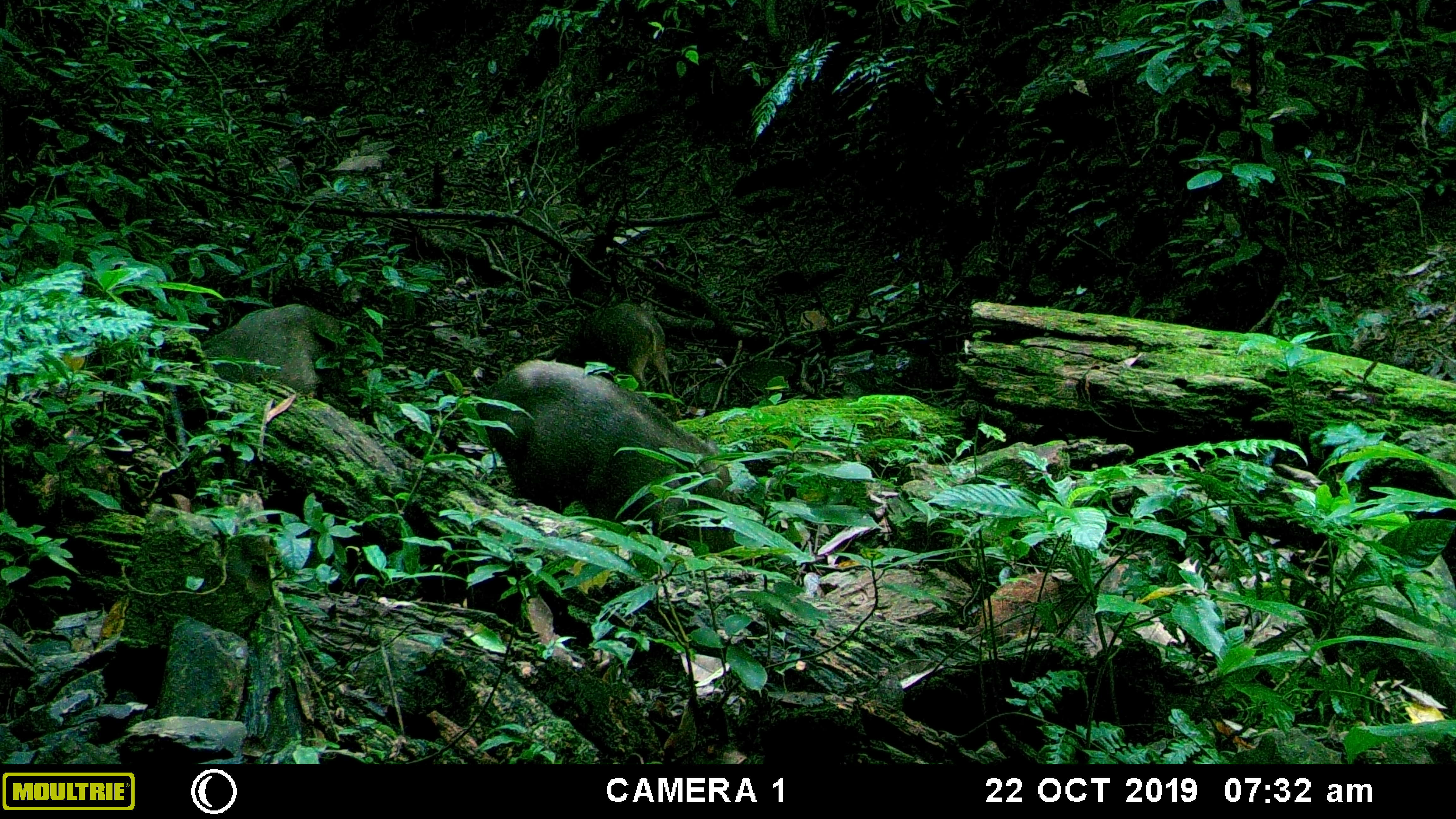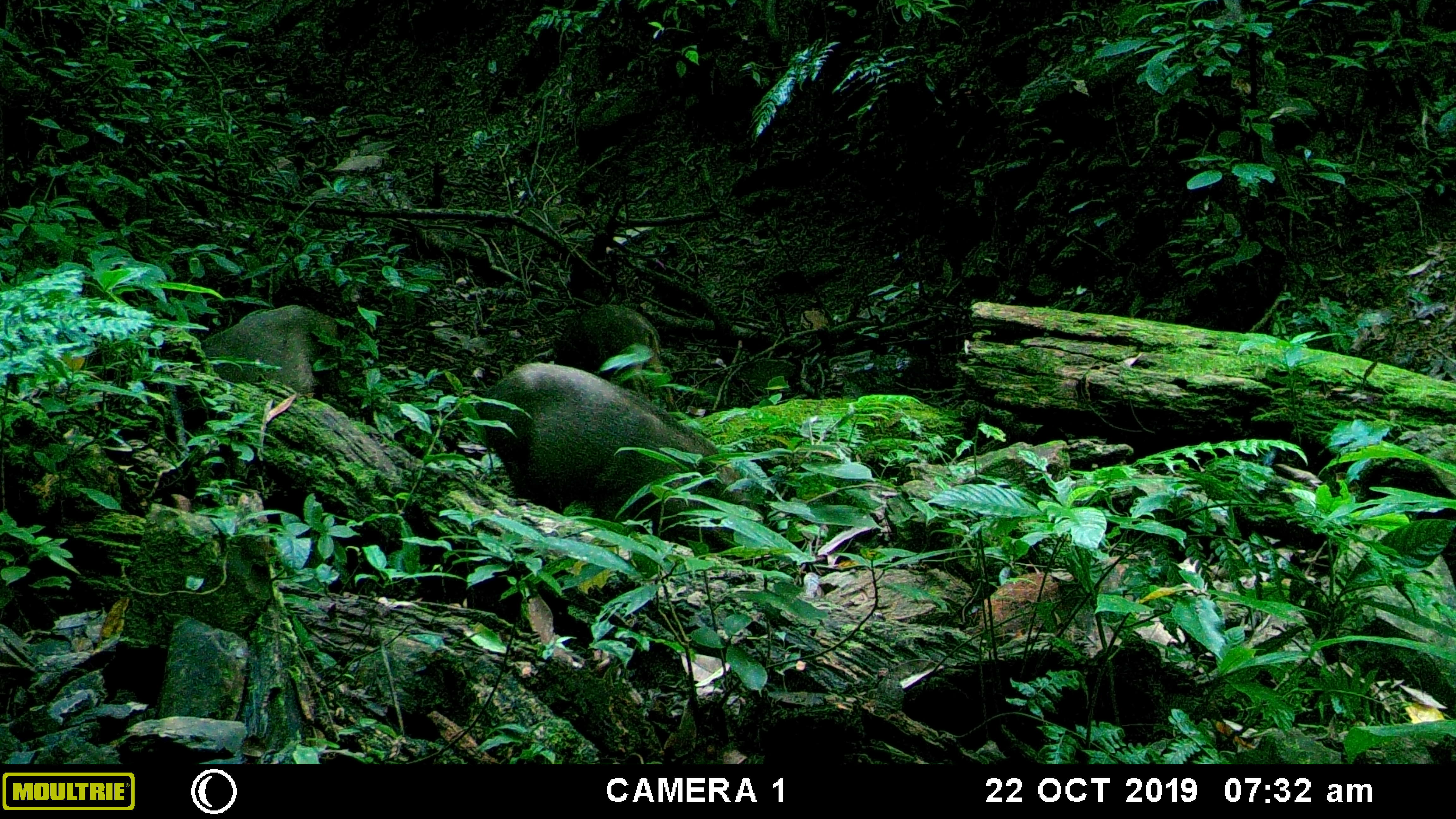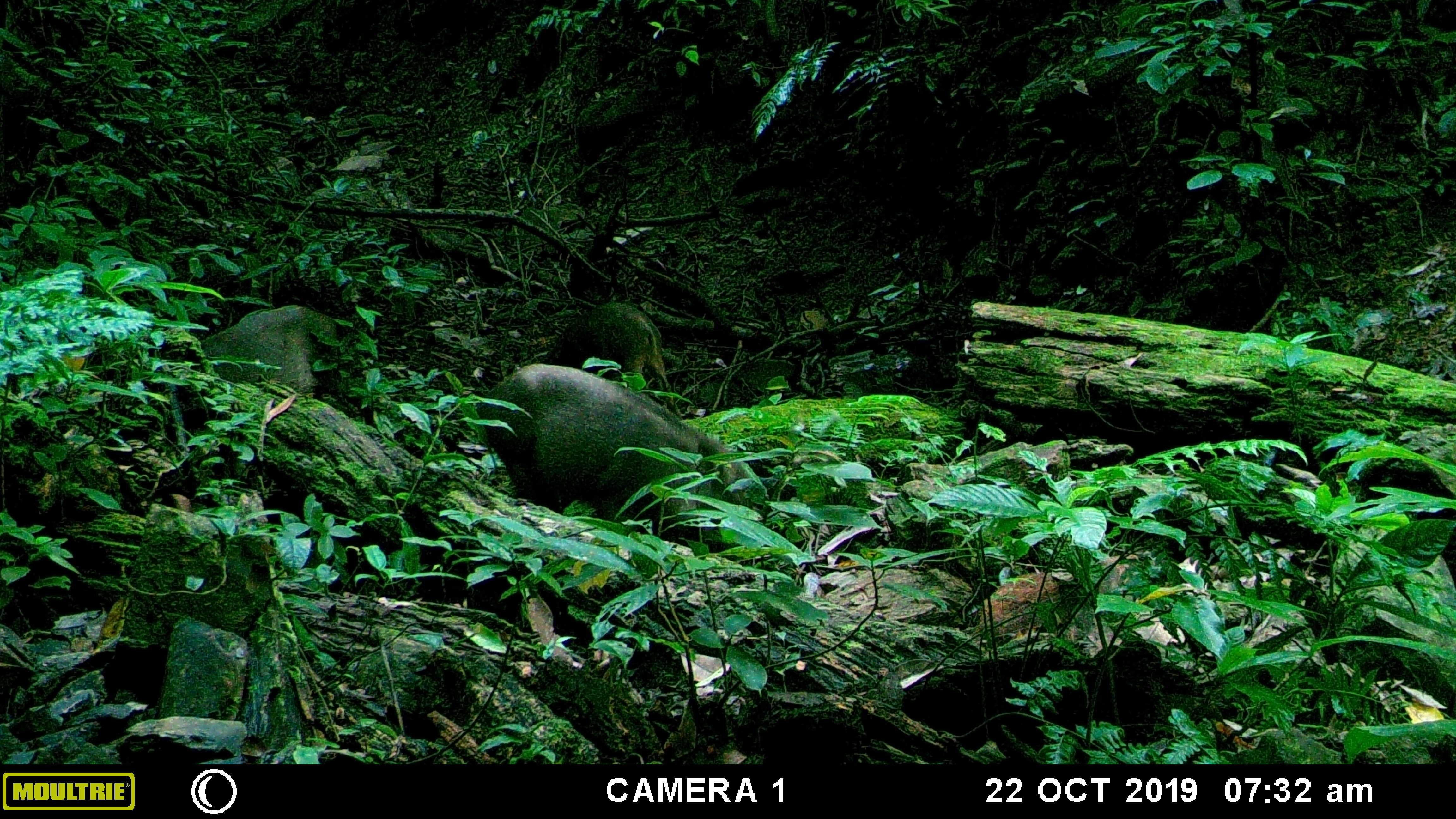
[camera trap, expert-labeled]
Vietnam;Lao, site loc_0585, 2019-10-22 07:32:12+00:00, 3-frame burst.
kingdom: Animalia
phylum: Chordata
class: Mammalia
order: Artiodactyla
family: Suidae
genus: Sus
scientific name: Sus scrofa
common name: eurasian wild pig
Eurasian wild pig (Sus scrofa). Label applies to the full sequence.